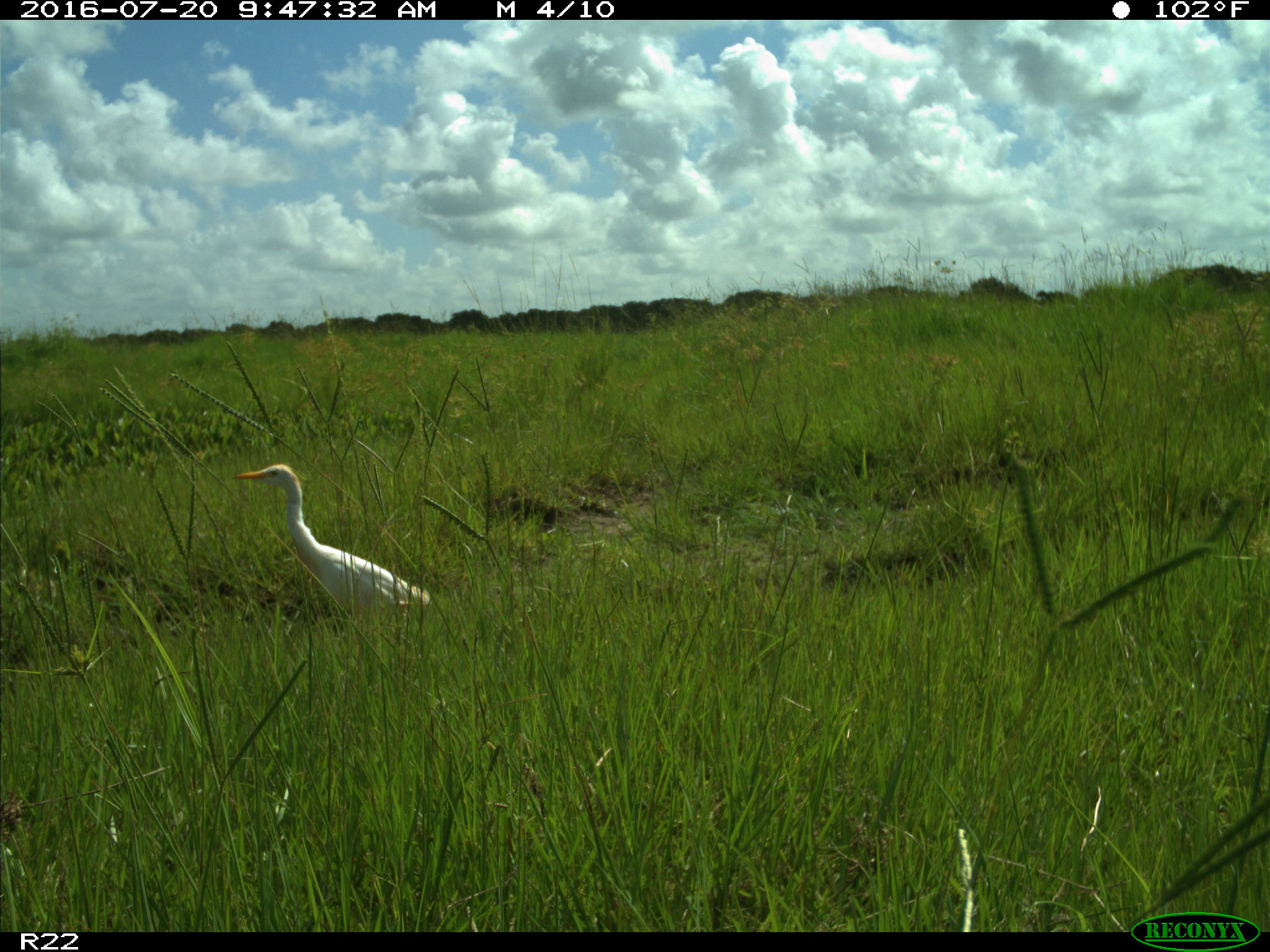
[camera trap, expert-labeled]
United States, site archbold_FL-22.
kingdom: Animalia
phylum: Chordata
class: Aves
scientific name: Aves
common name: birds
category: unidentified bird